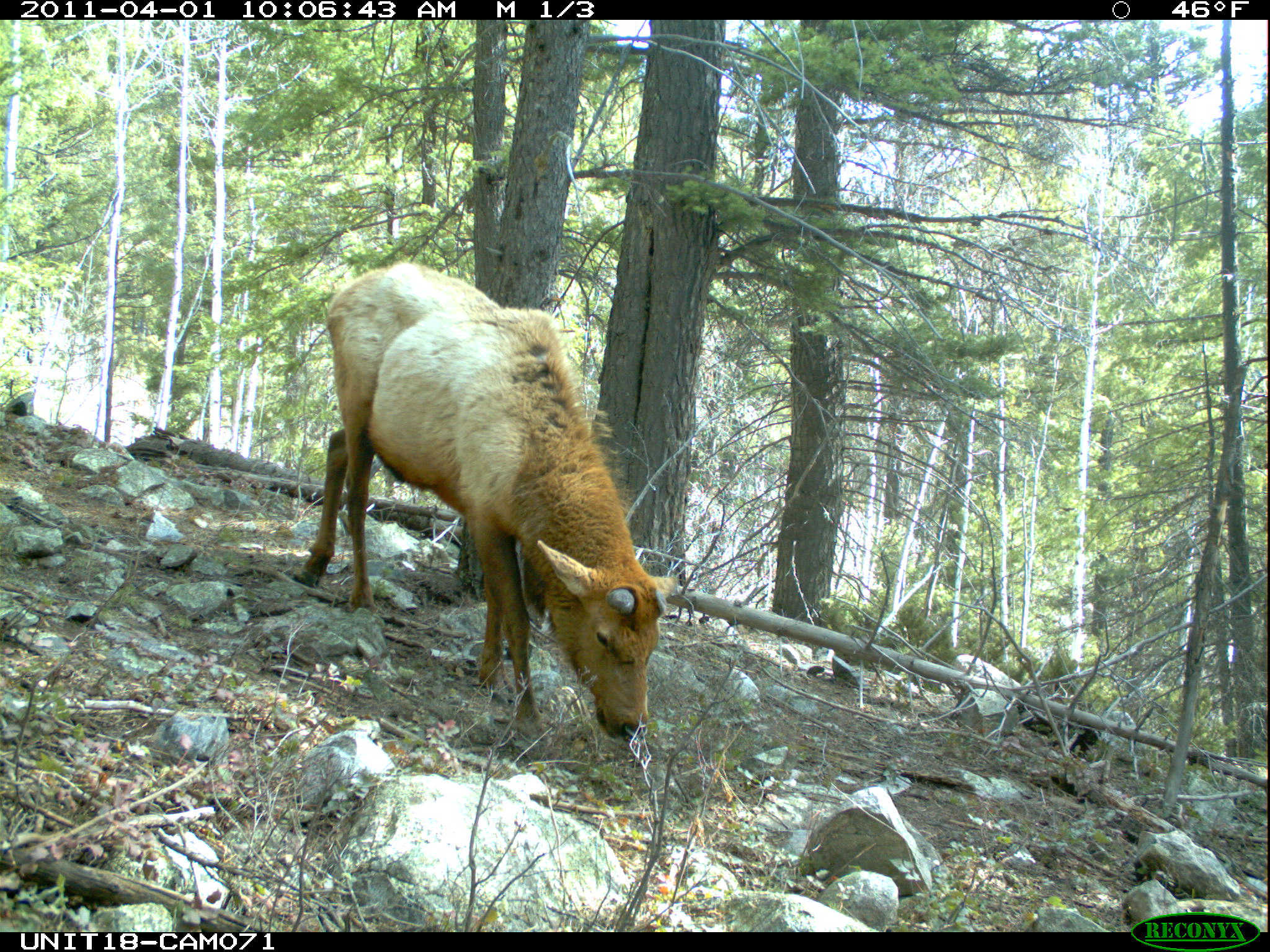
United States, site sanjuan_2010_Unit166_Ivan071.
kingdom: Animalia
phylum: Chordata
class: Mammalia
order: Artiodactyla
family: Cervidae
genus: Cervus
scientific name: Cervus elaphus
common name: red deer